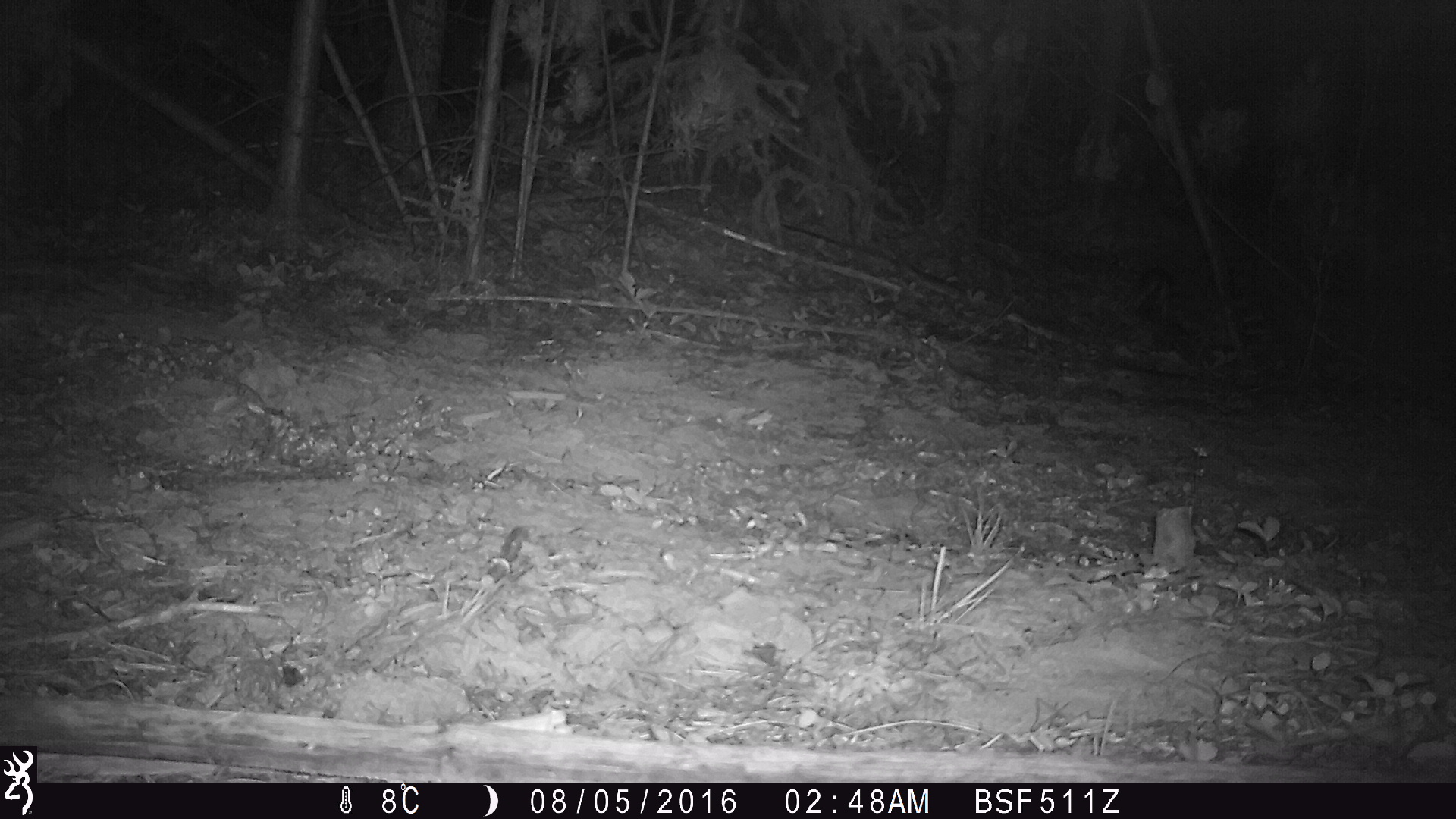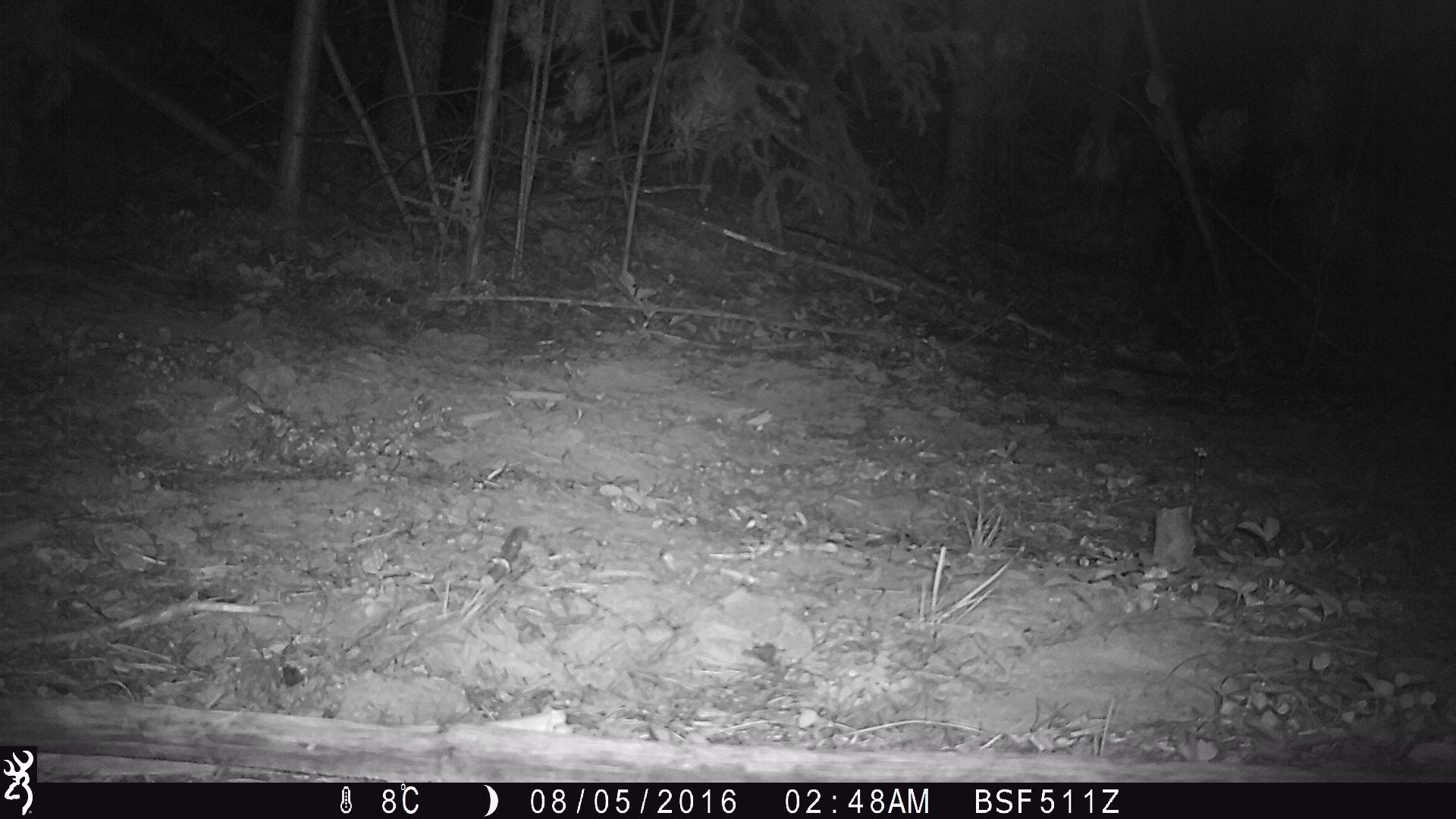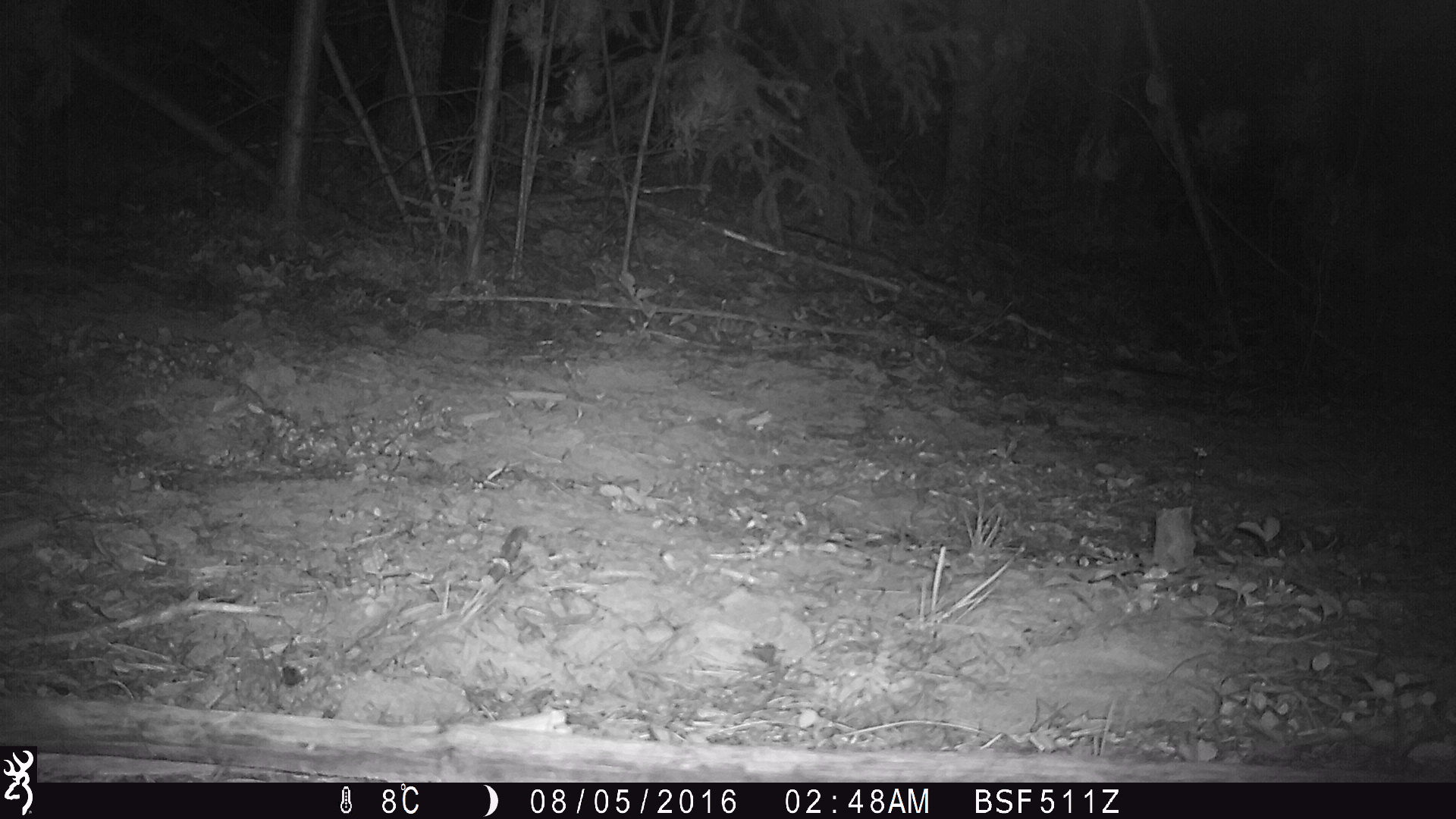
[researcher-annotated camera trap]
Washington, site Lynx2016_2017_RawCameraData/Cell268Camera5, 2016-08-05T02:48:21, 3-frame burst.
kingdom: Animalia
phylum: Chordata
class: Mammalia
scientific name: Mammalia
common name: small mammal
Small mammal (Mammalia). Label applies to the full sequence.